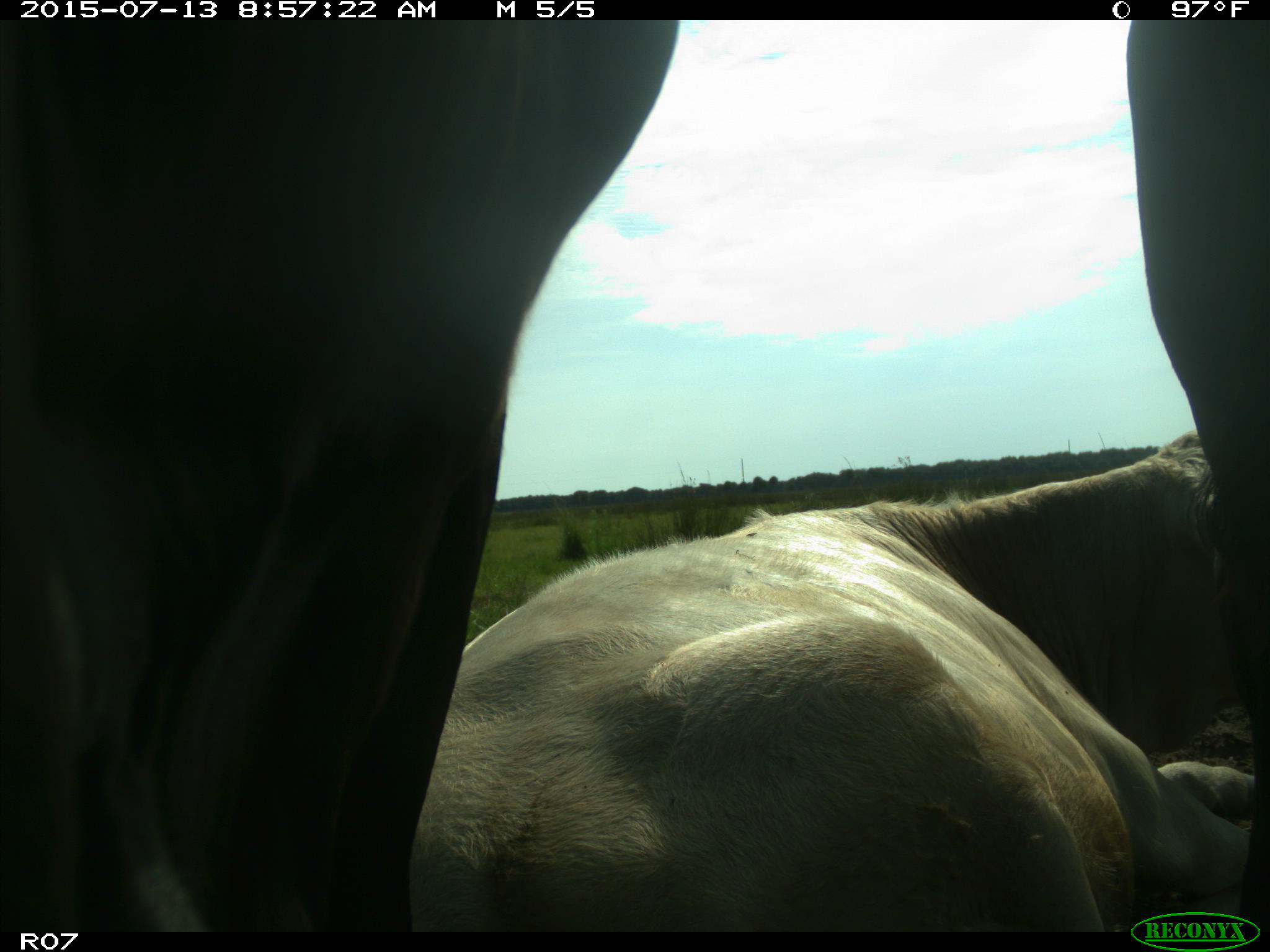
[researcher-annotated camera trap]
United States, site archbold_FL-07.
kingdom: Animalia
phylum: Chordata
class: Mammalia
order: Artiodactyla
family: Bovidae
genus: Bos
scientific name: Bos taurus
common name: domestic cow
Bos taurus (domestic cow).